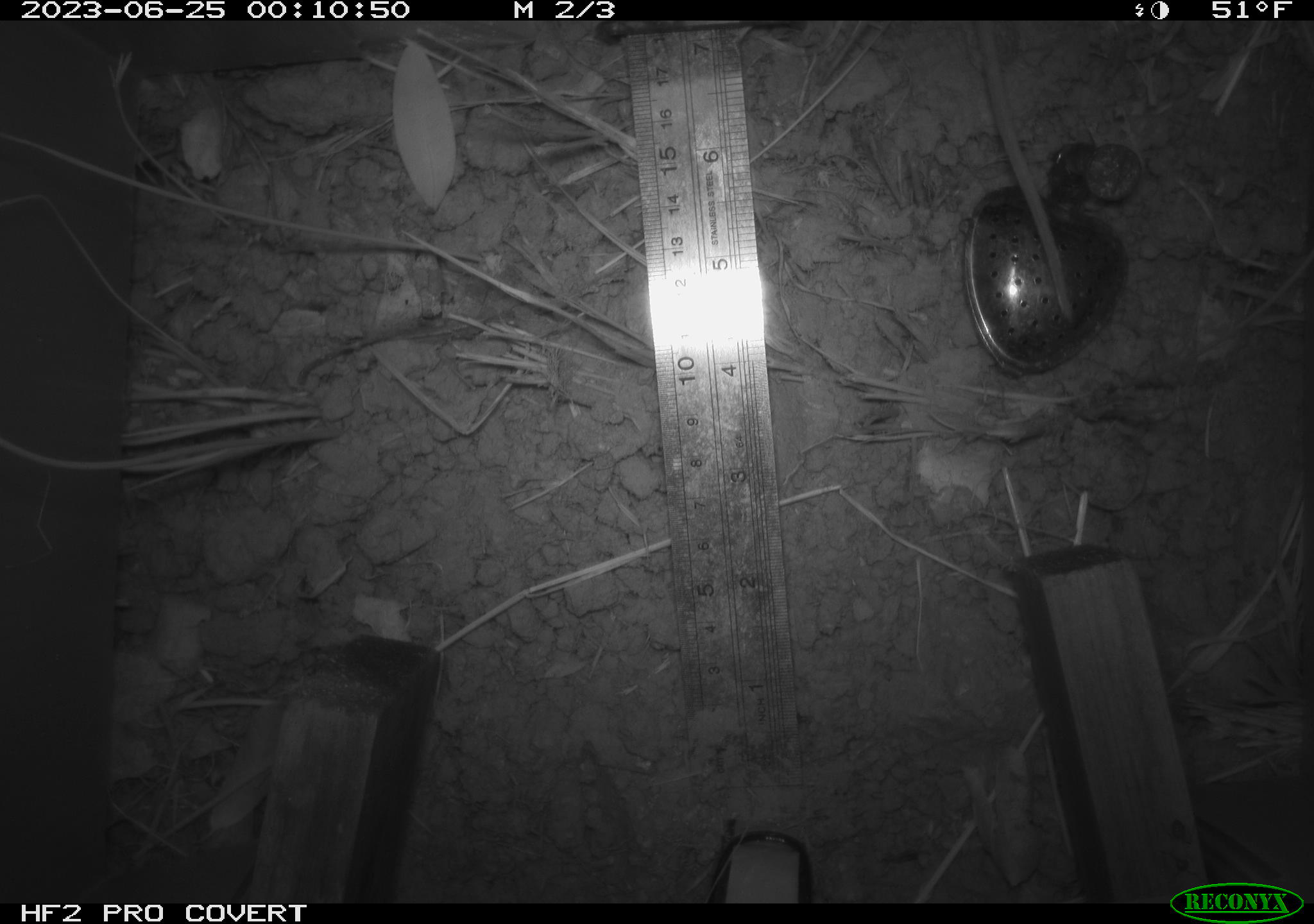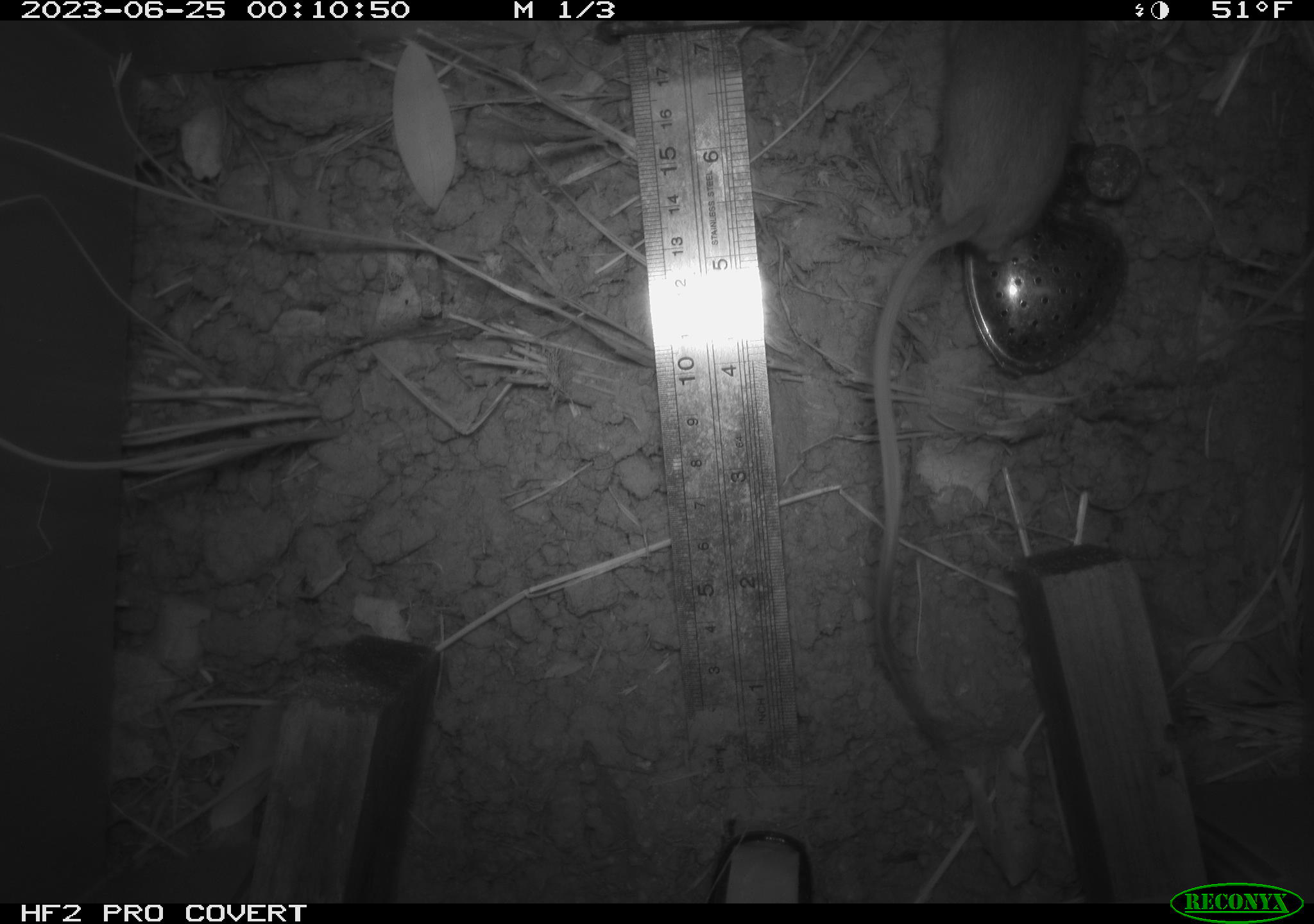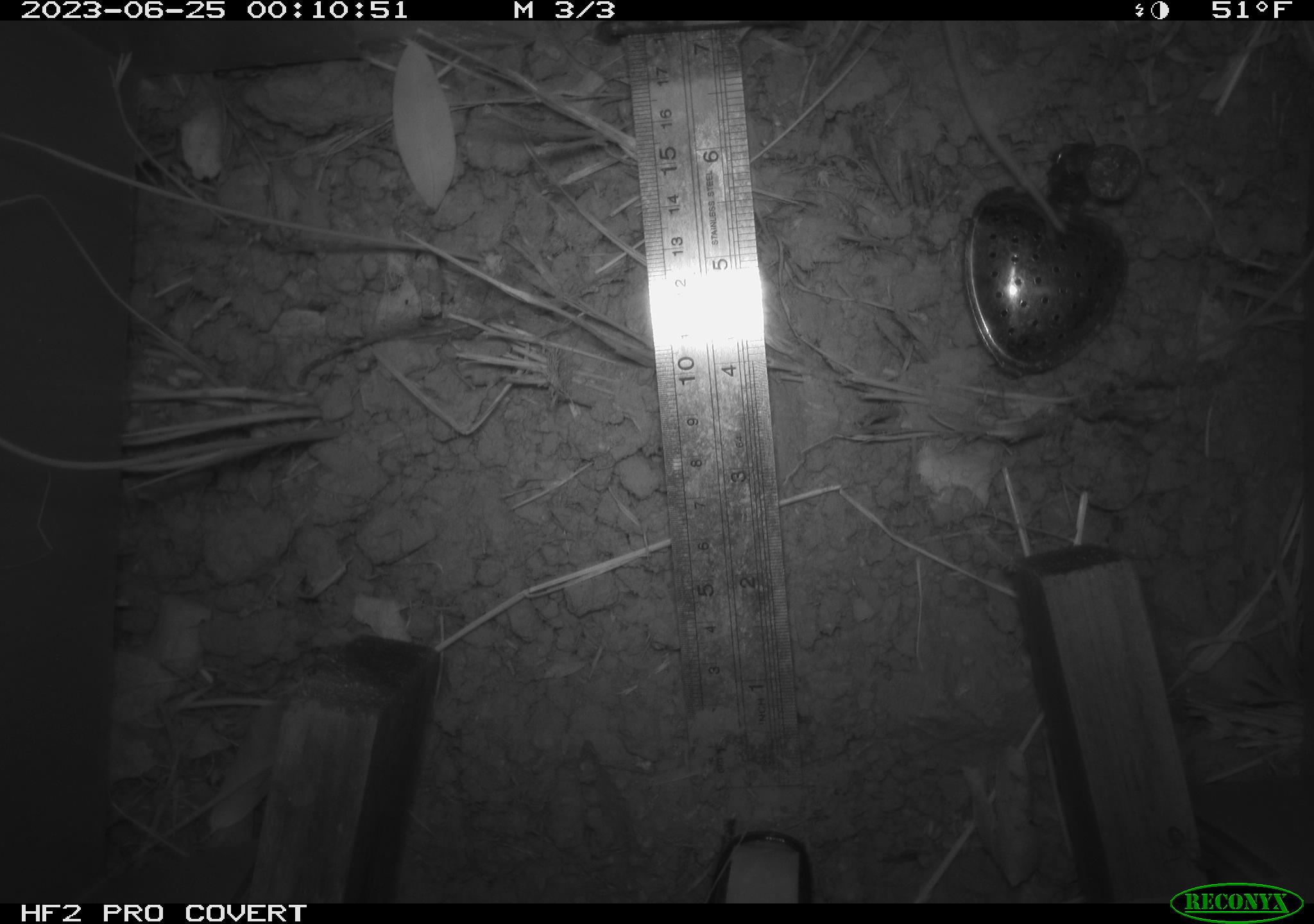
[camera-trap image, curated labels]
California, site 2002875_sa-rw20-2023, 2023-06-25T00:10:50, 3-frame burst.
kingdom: Animalia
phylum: Chordata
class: Mammalia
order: Rodentia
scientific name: Rodentia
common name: mouse species